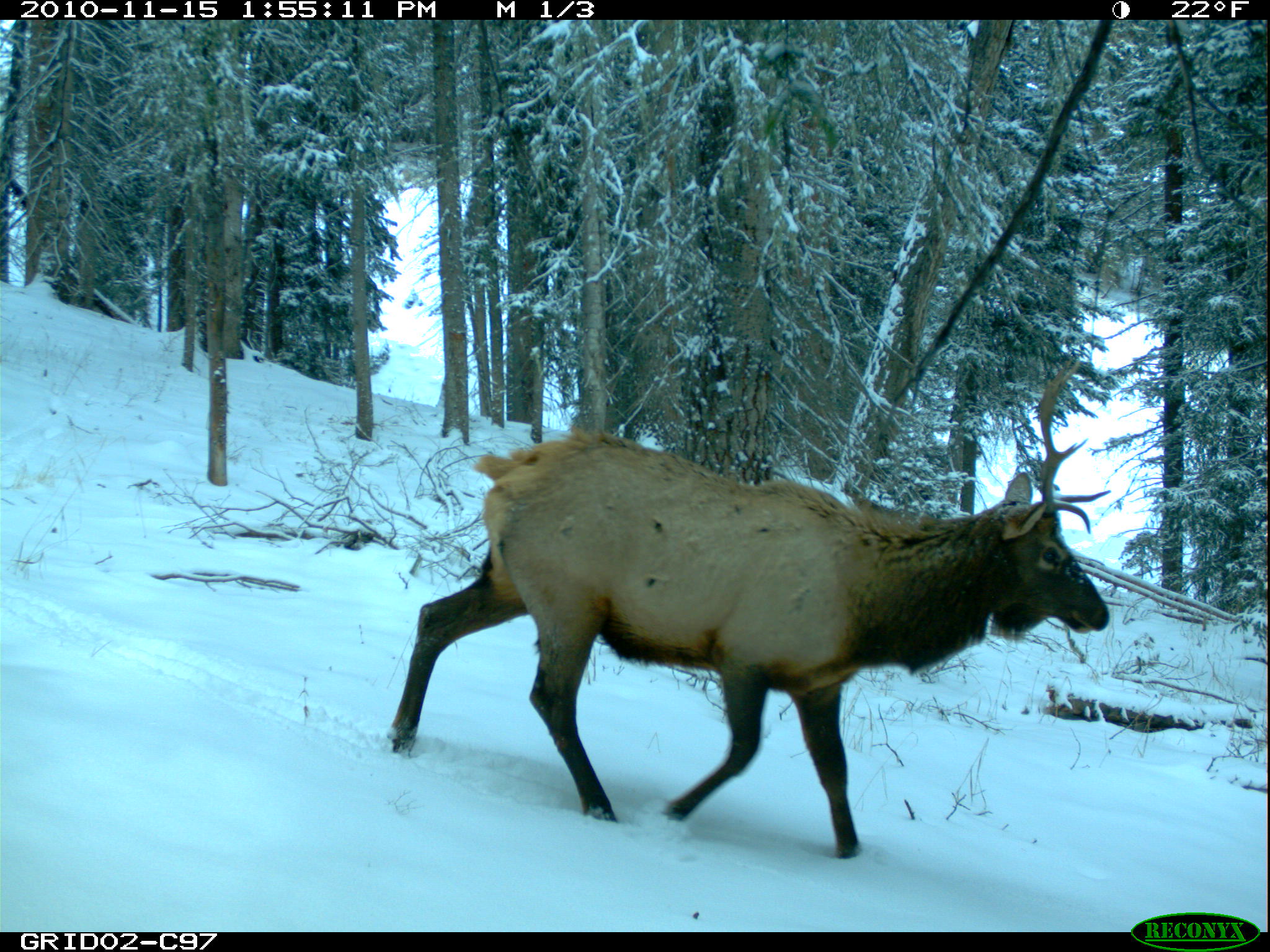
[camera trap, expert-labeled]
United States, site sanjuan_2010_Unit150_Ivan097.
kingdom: Animalia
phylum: Chordata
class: Mammalia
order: Artiodactyla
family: Cervidae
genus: Cervus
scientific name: Cervus elaphus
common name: red deer